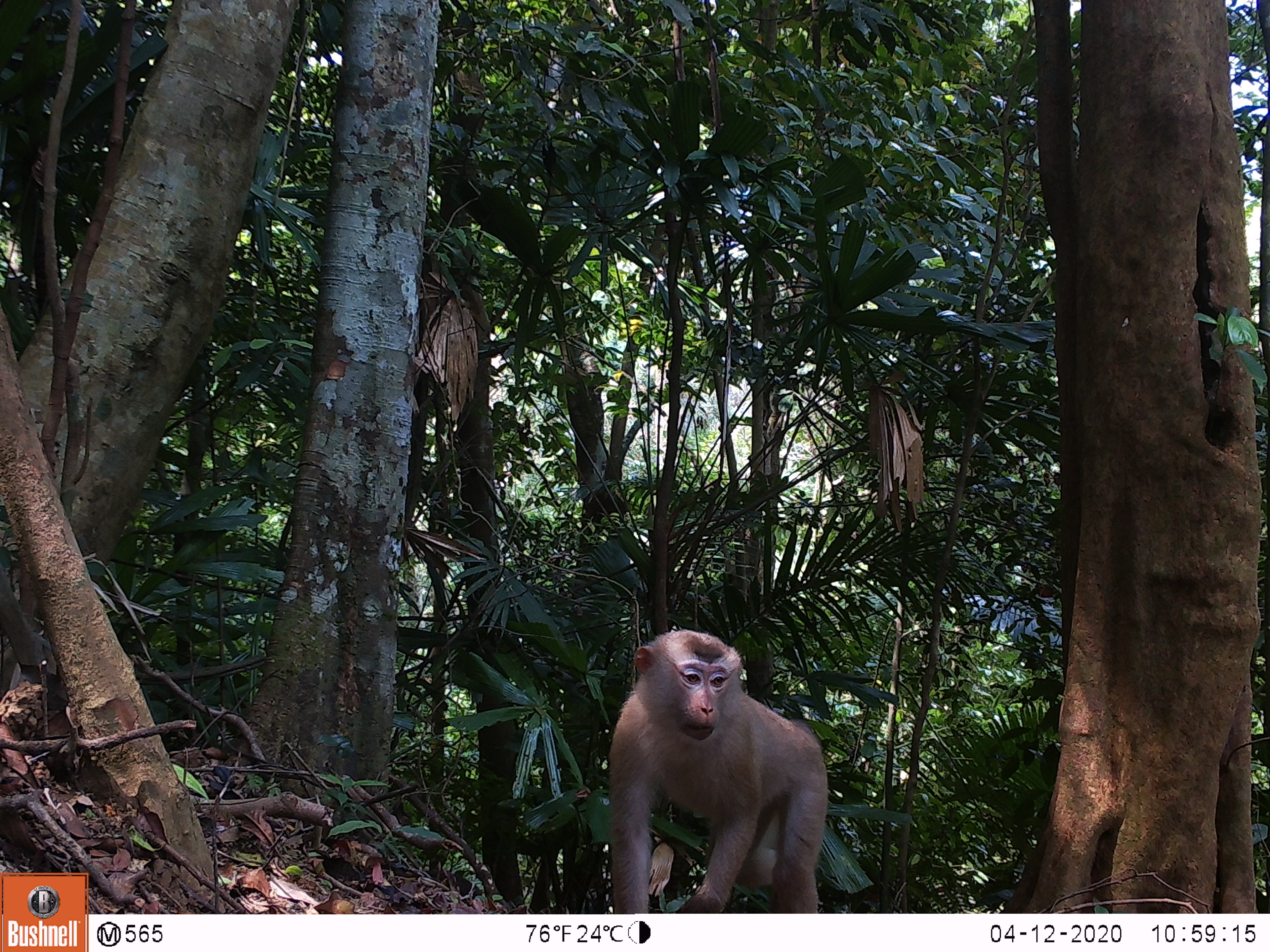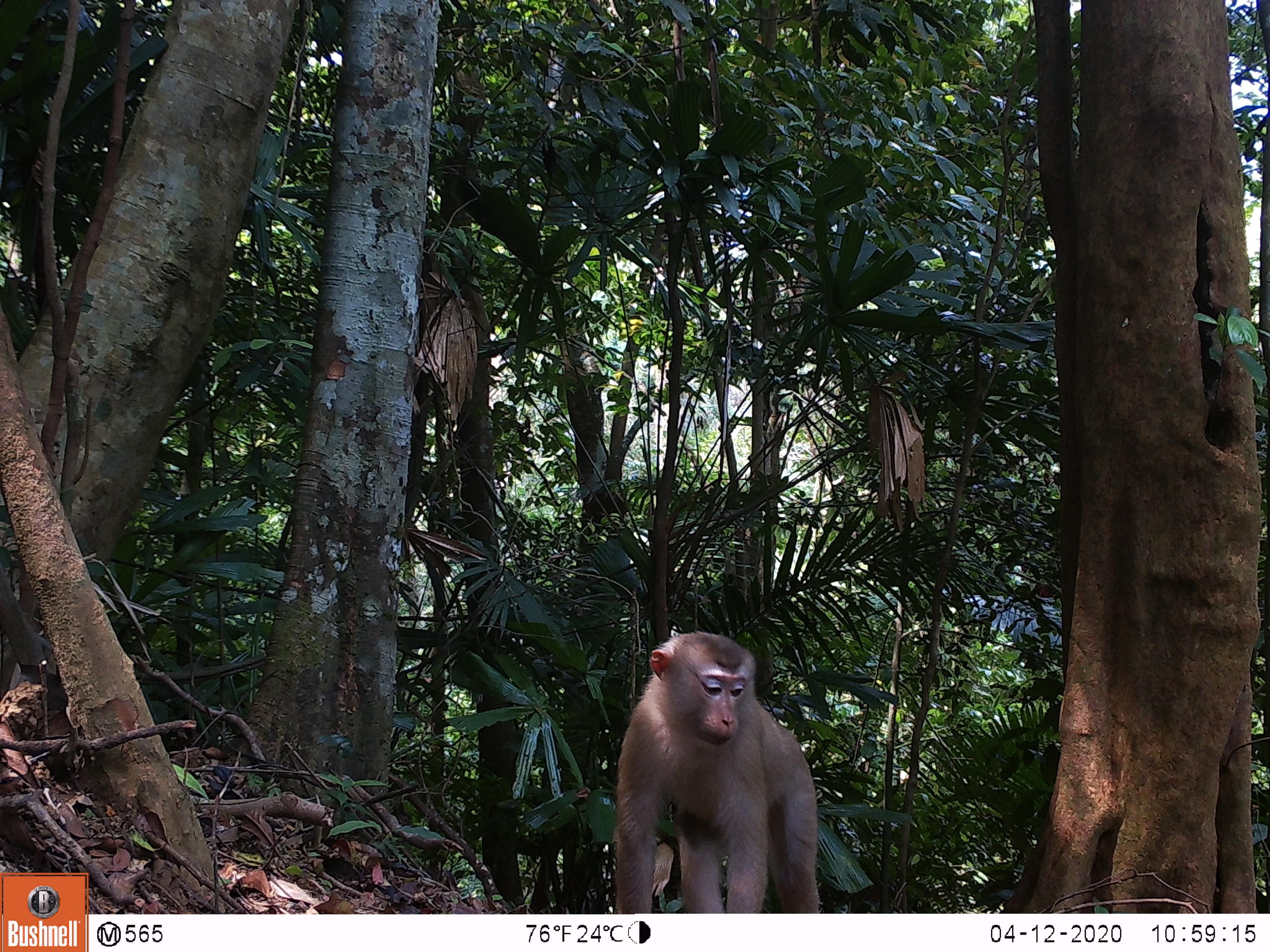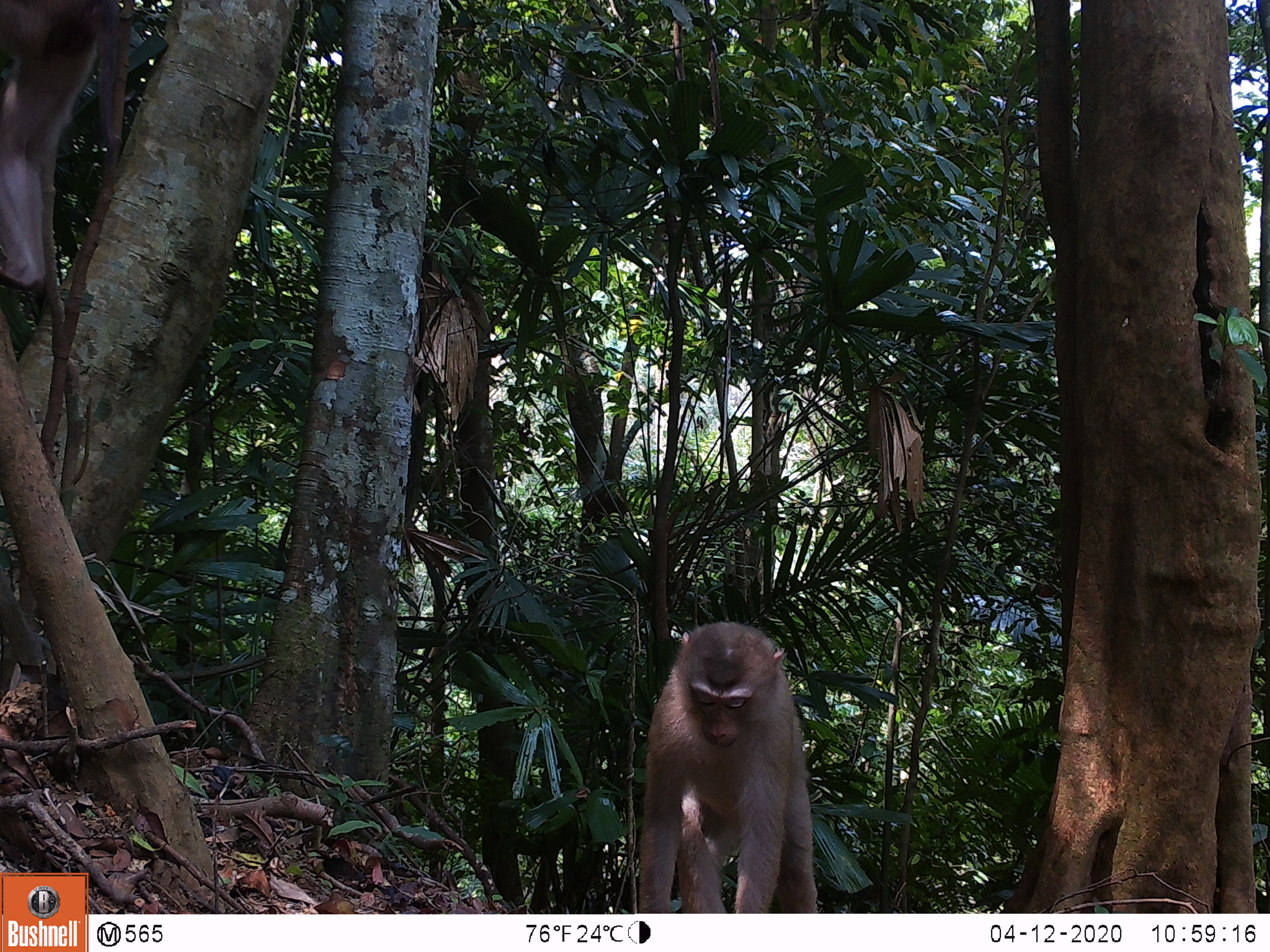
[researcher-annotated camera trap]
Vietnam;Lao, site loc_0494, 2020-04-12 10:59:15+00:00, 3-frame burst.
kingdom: Animalia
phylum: Chordata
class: Mammalia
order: Primates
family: Cercopithecidae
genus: Macaca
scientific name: Macaca nemestrina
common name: pig-tailed macaque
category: pig tailed macaque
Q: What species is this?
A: Pig tailed macaque (pig-tailed macaque) (Macaca nemestrina).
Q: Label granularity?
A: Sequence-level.